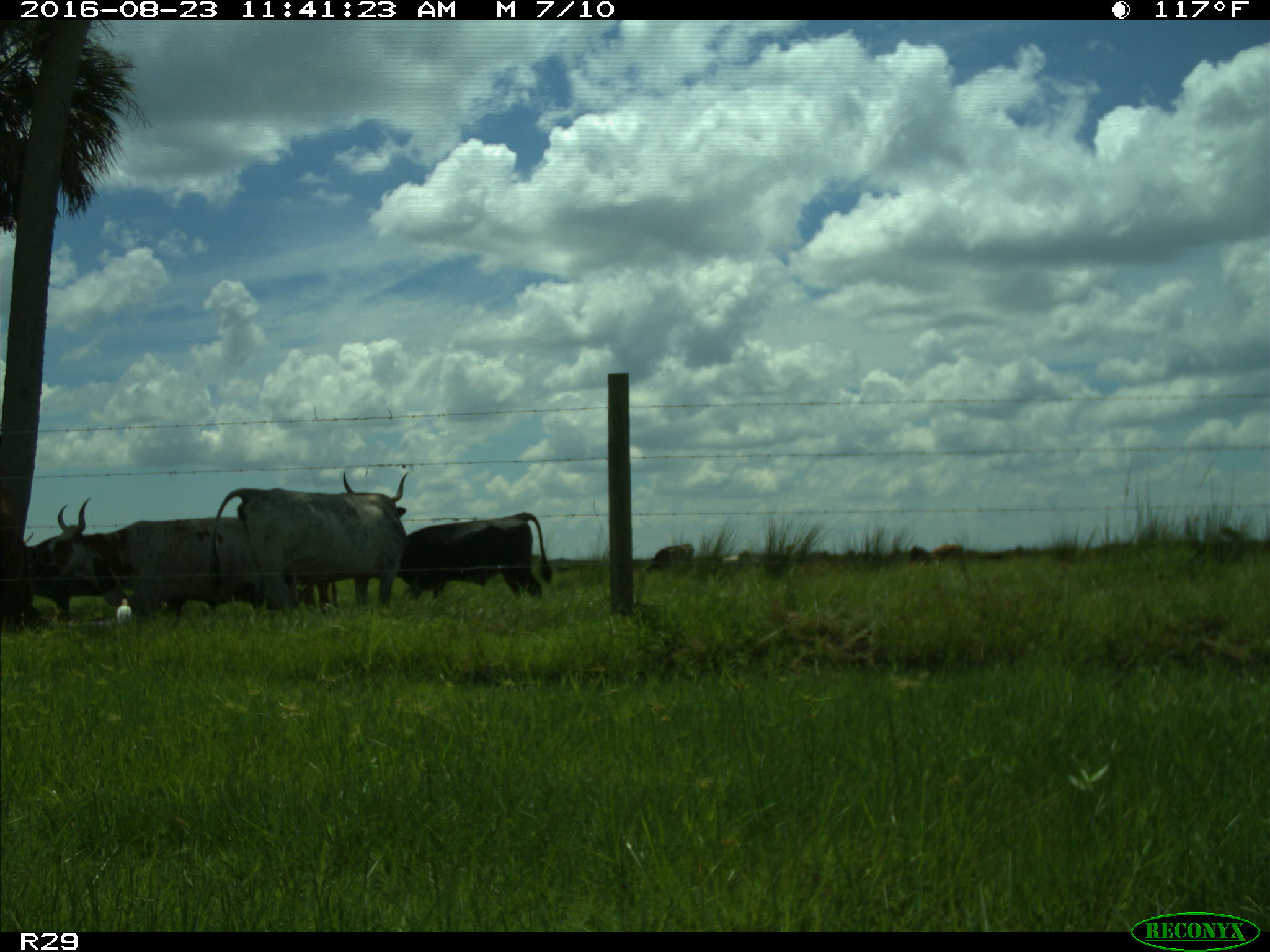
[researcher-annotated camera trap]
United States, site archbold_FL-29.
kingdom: Animalia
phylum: Chordata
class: Mammalia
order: Artiodactyla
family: Bovidae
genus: Bos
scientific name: Bos taurus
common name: domestic cow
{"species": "Bos taurus (domestic cow)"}